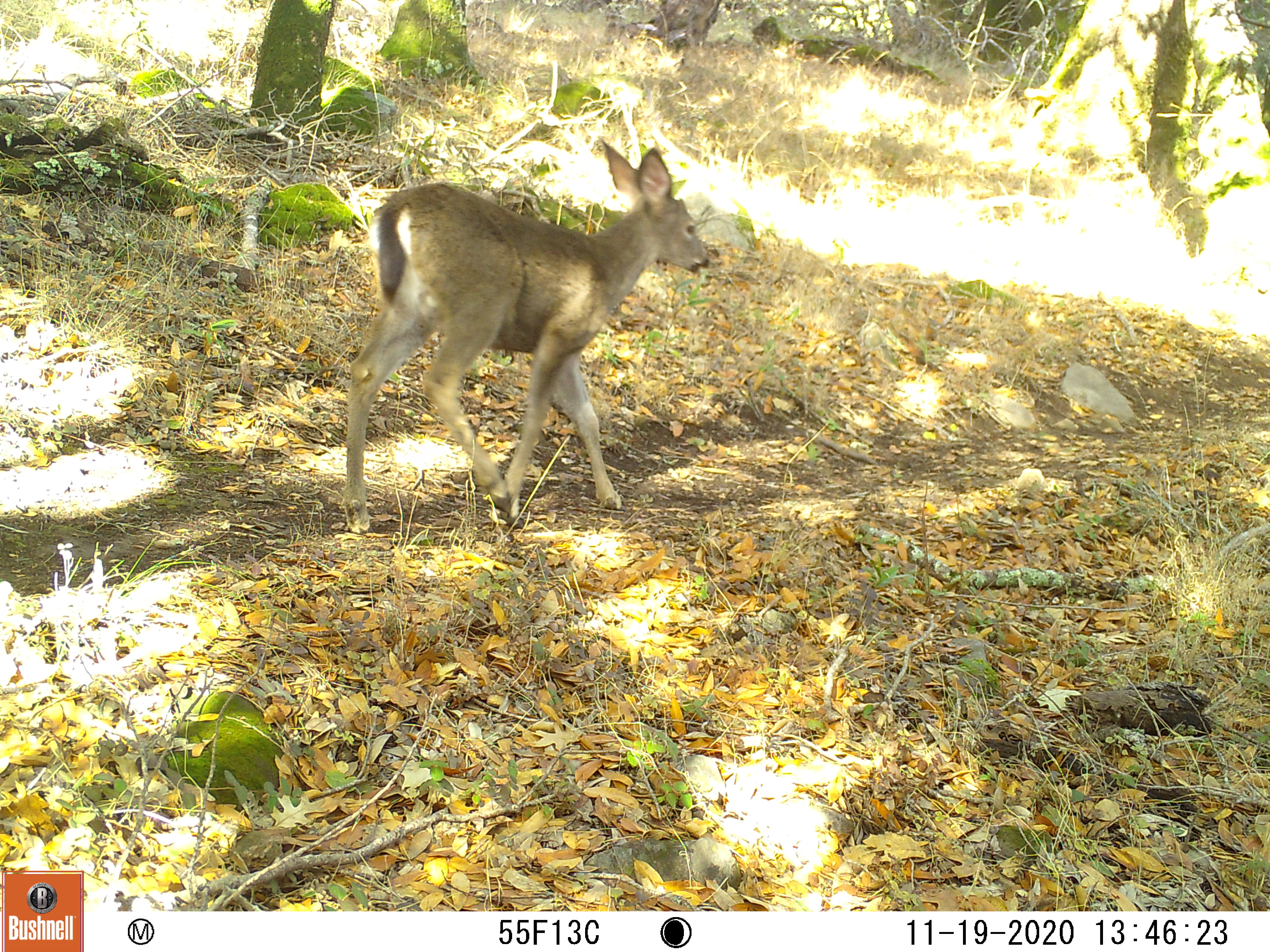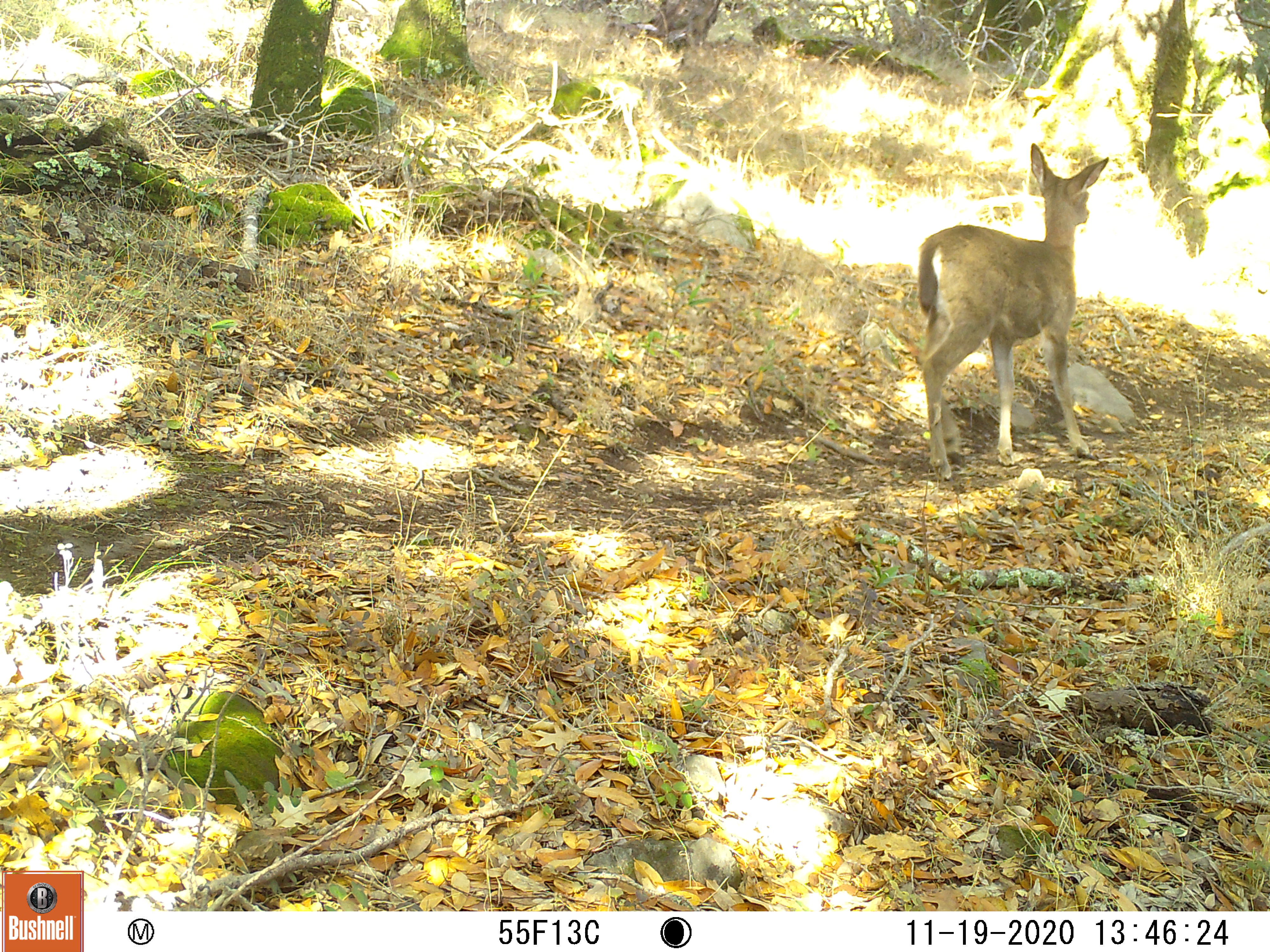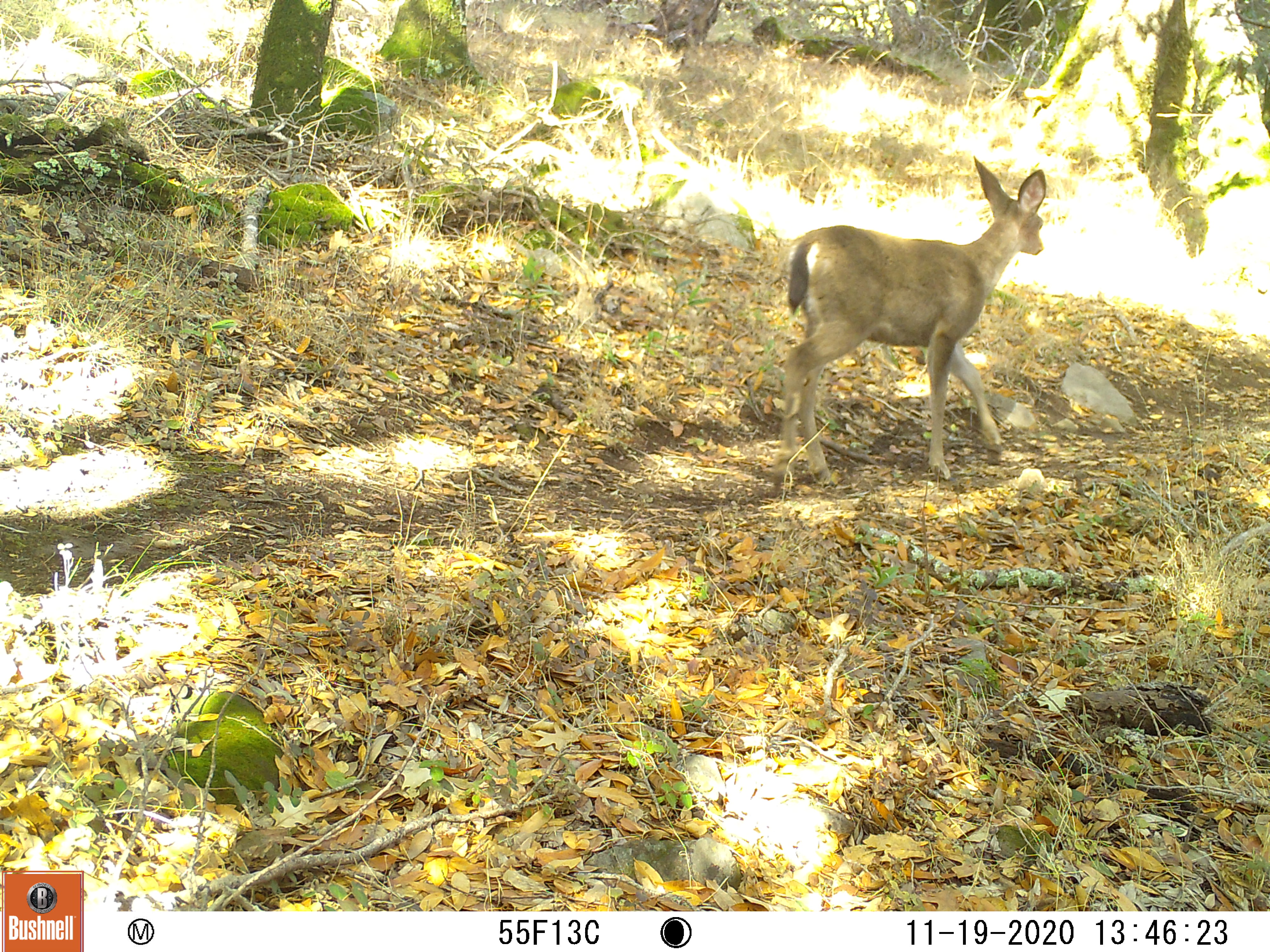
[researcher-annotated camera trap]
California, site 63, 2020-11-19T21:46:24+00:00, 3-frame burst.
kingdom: Animalia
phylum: Chordata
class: Mammalia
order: Artiodactyla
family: Cervidae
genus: Odocoileus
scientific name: Odocoileus hemionus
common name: mule deer